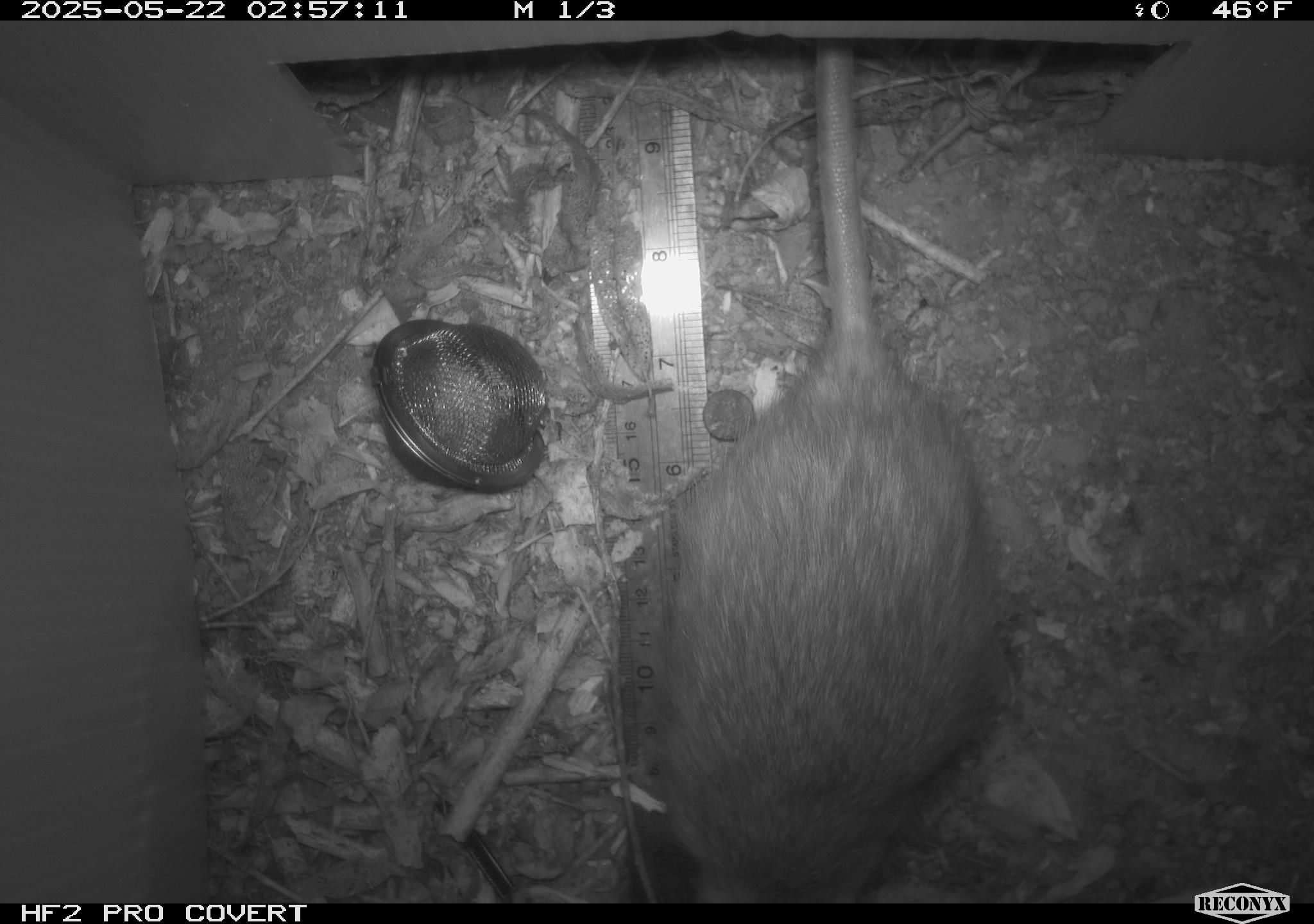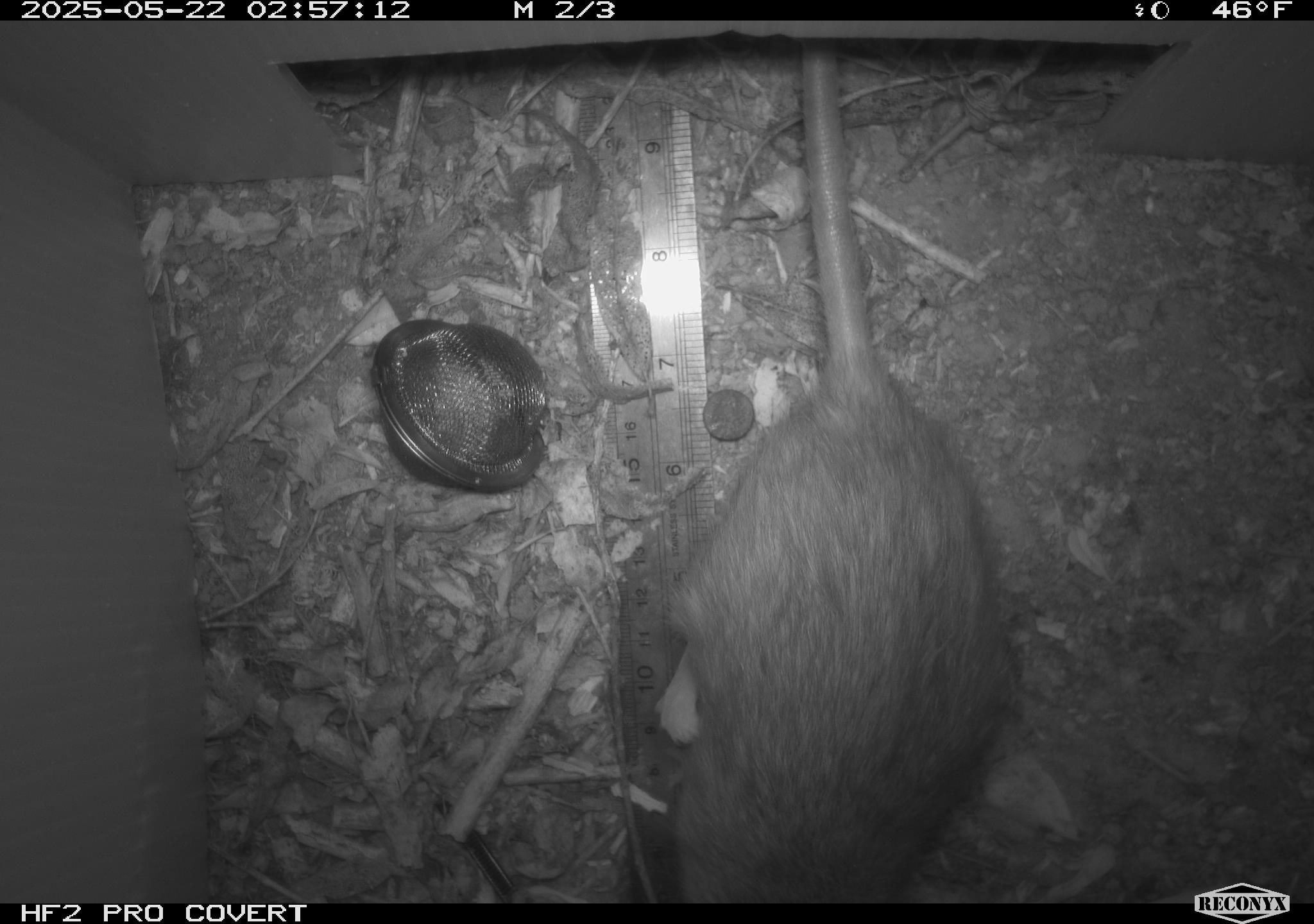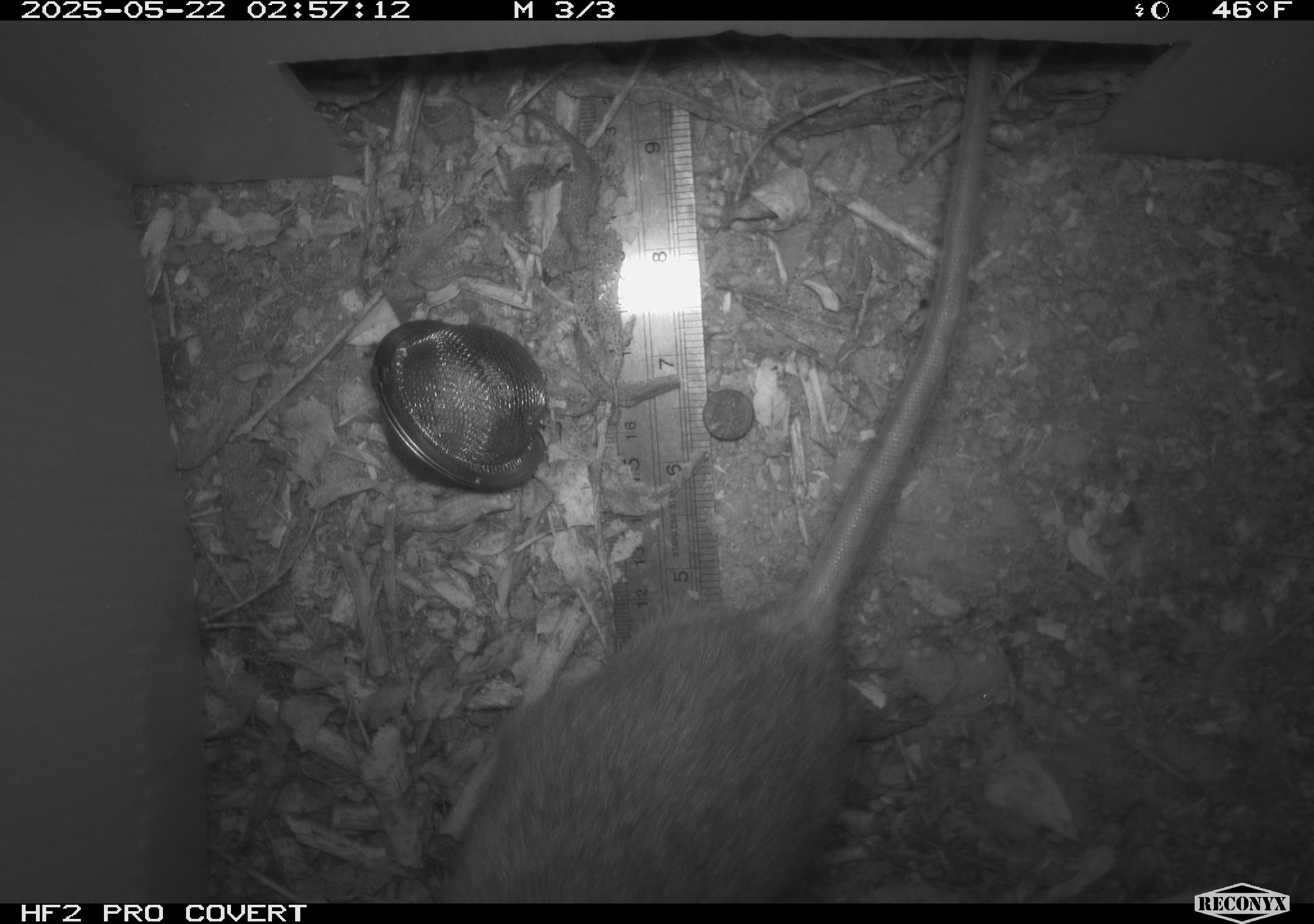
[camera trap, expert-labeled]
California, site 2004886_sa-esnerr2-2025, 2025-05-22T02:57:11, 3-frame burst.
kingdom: Animalia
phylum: Chordata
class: Mammalia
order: Rodentia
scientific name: Rodentia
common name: rodent